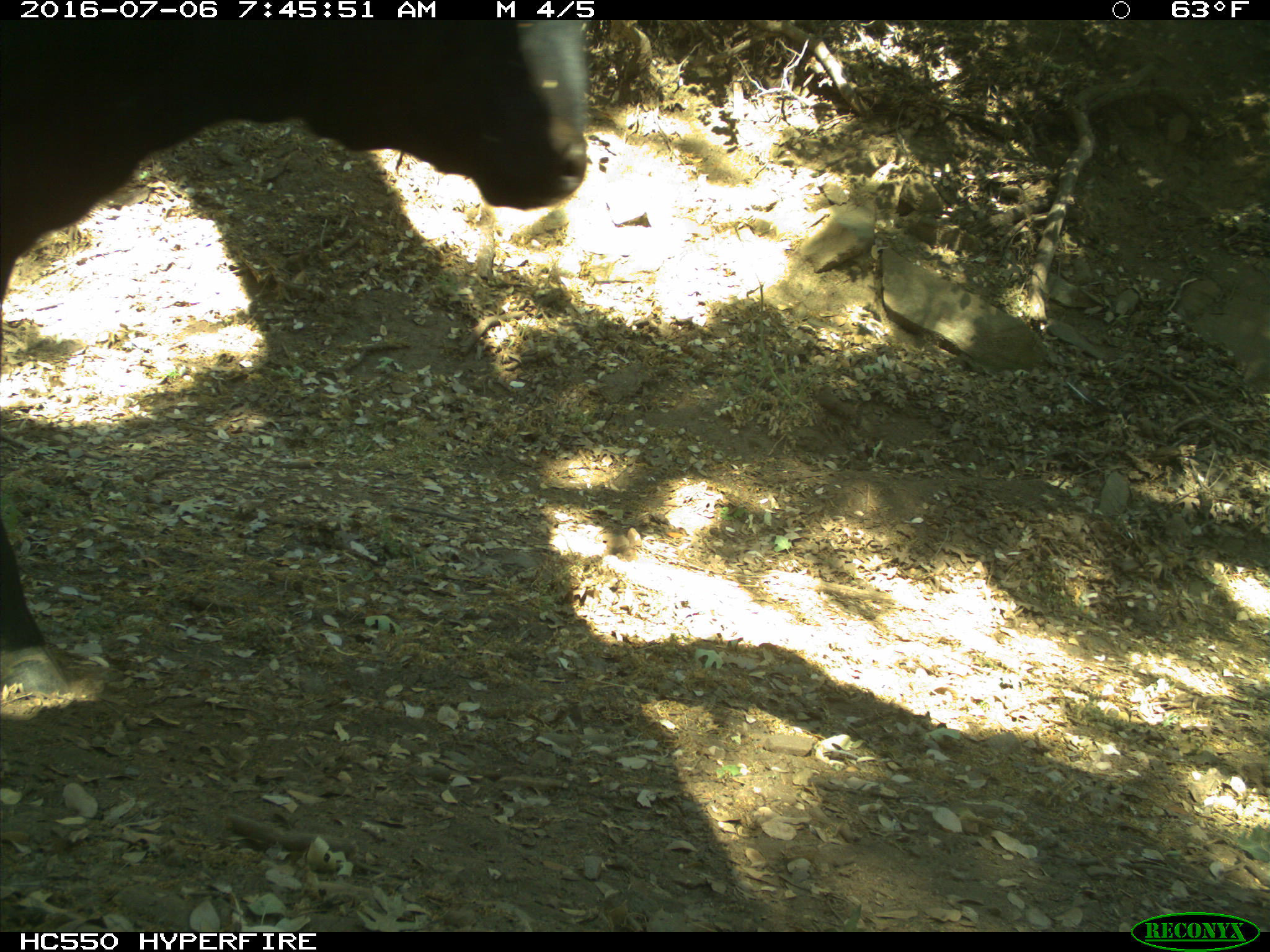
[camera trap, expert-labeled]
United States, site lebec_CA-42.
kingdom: Animalia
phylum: Chordata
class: Mammalia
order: Artiodactyla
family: Bovidae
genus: Bos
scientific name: Bos taurus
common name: domestic cow